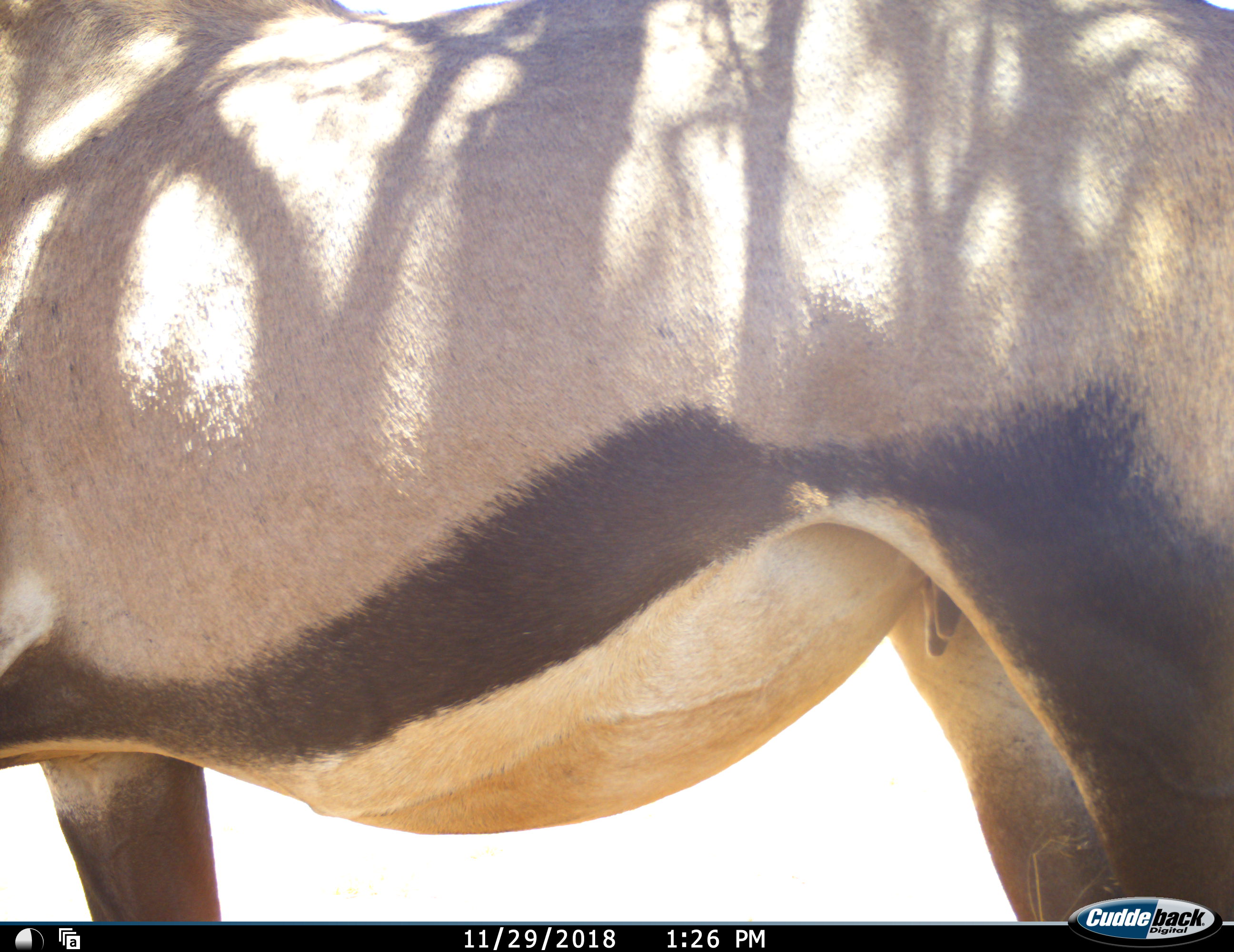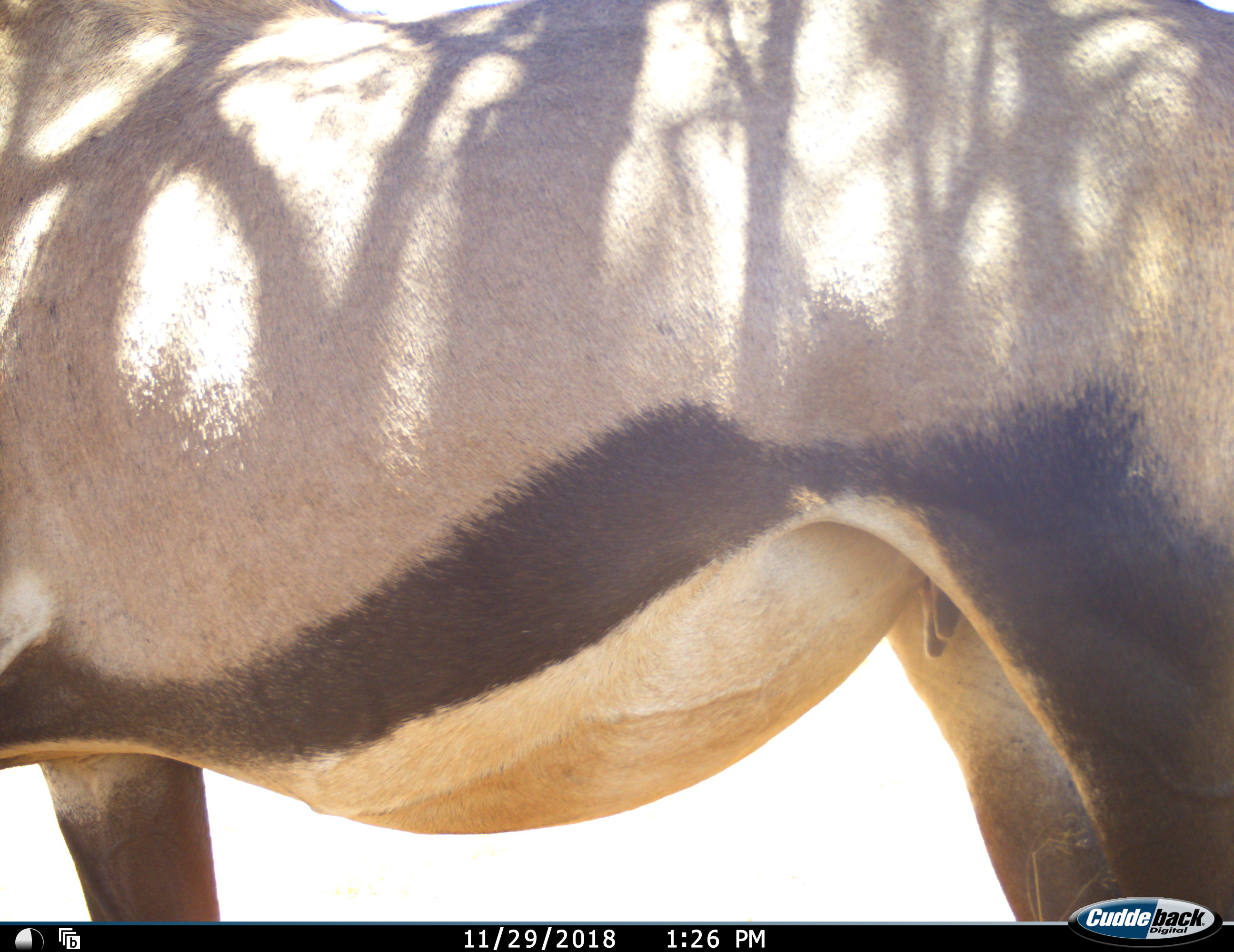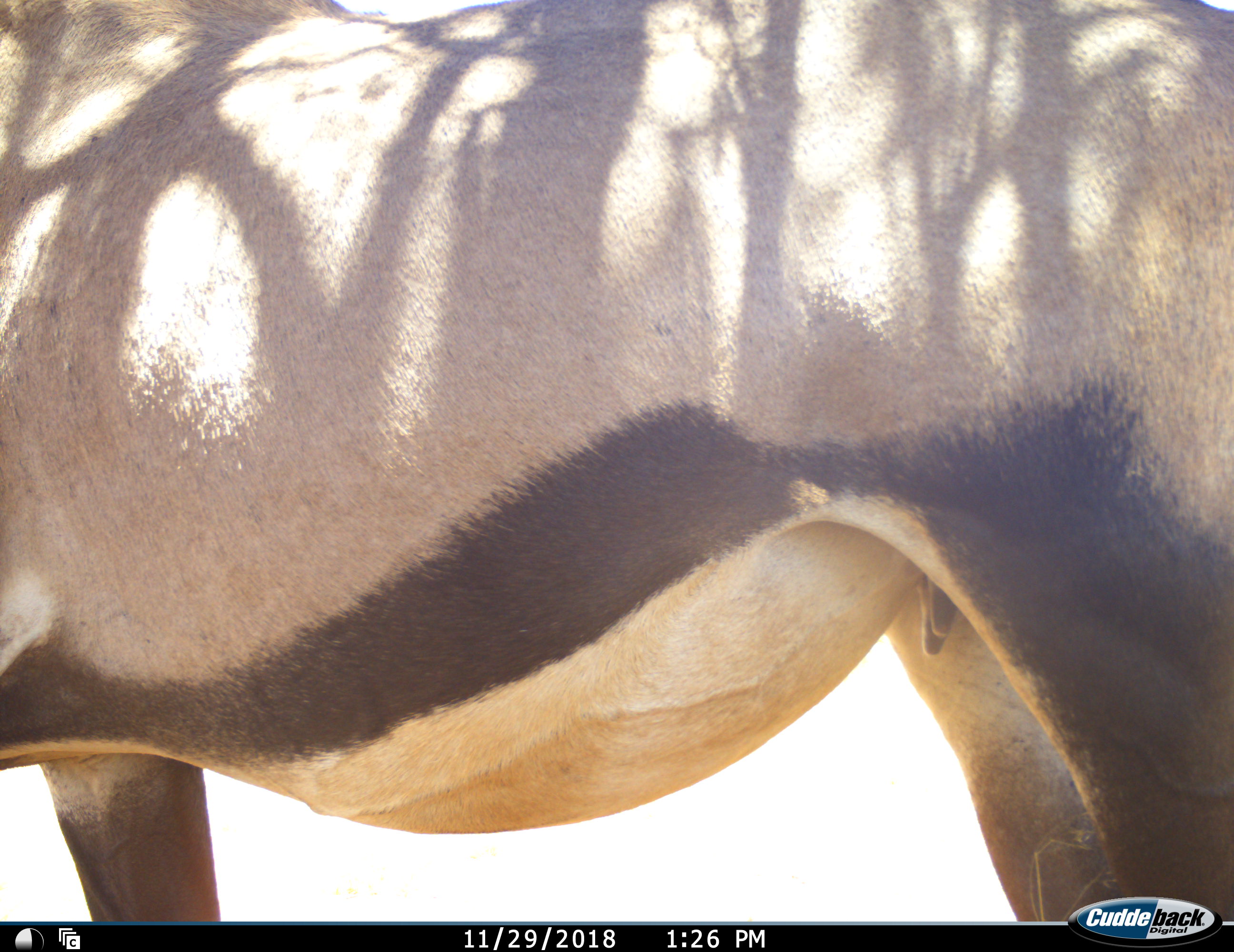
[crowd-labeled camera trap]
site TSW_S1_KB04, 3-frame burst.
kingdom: Animalia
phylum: Chordata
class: Mammalia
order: Artiodactyla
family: Bovidae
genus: Oryx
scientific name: Oryx gazella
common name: gemsbok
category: oryx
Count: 1.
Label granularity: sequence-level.